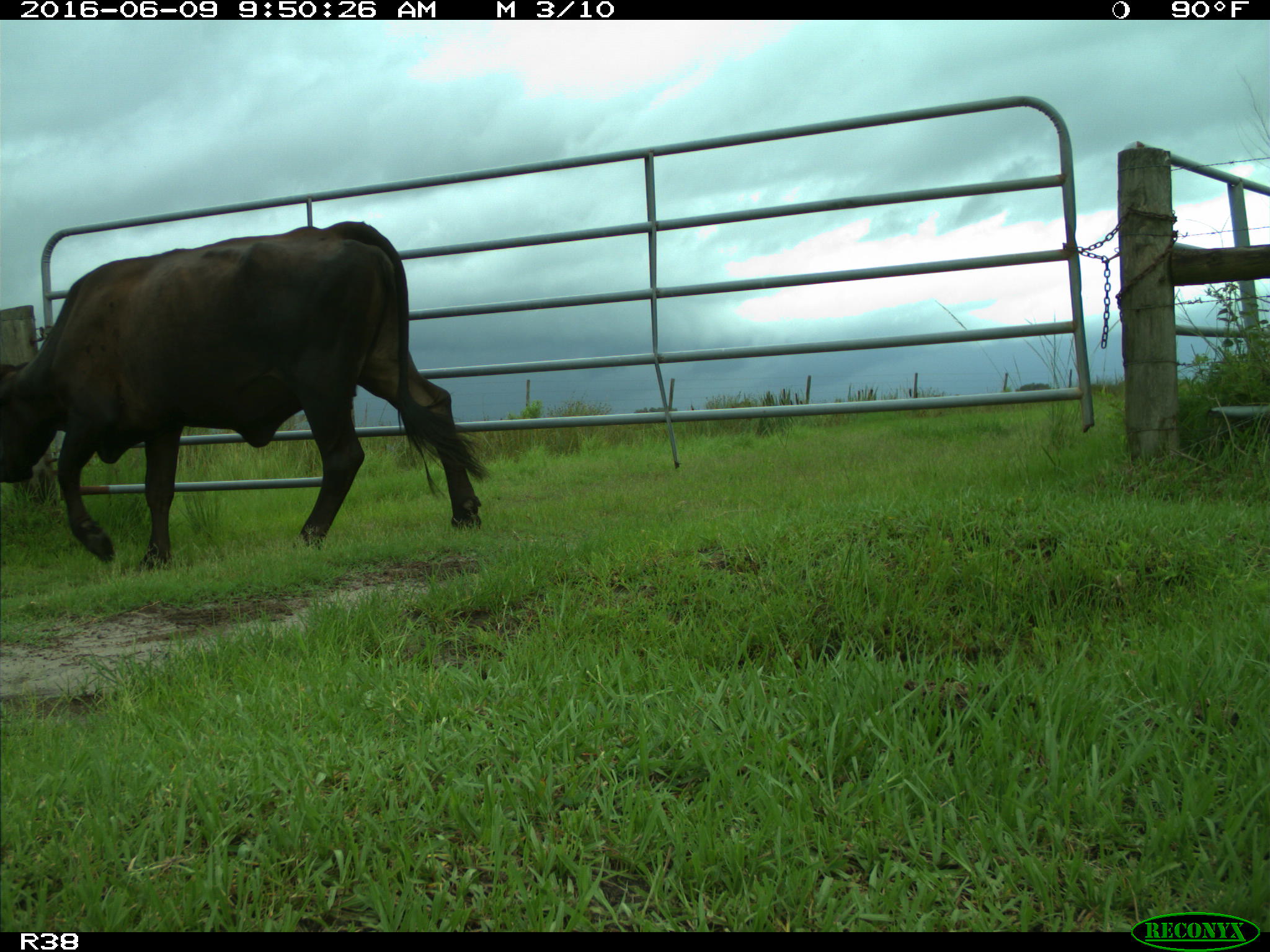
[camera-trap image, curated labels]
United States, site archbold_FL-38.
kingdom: Animalia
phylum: Chordata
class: Mammalia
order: Artiodactyla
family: Bovidae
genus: Bos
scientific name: Bos taurus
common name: domestic cow